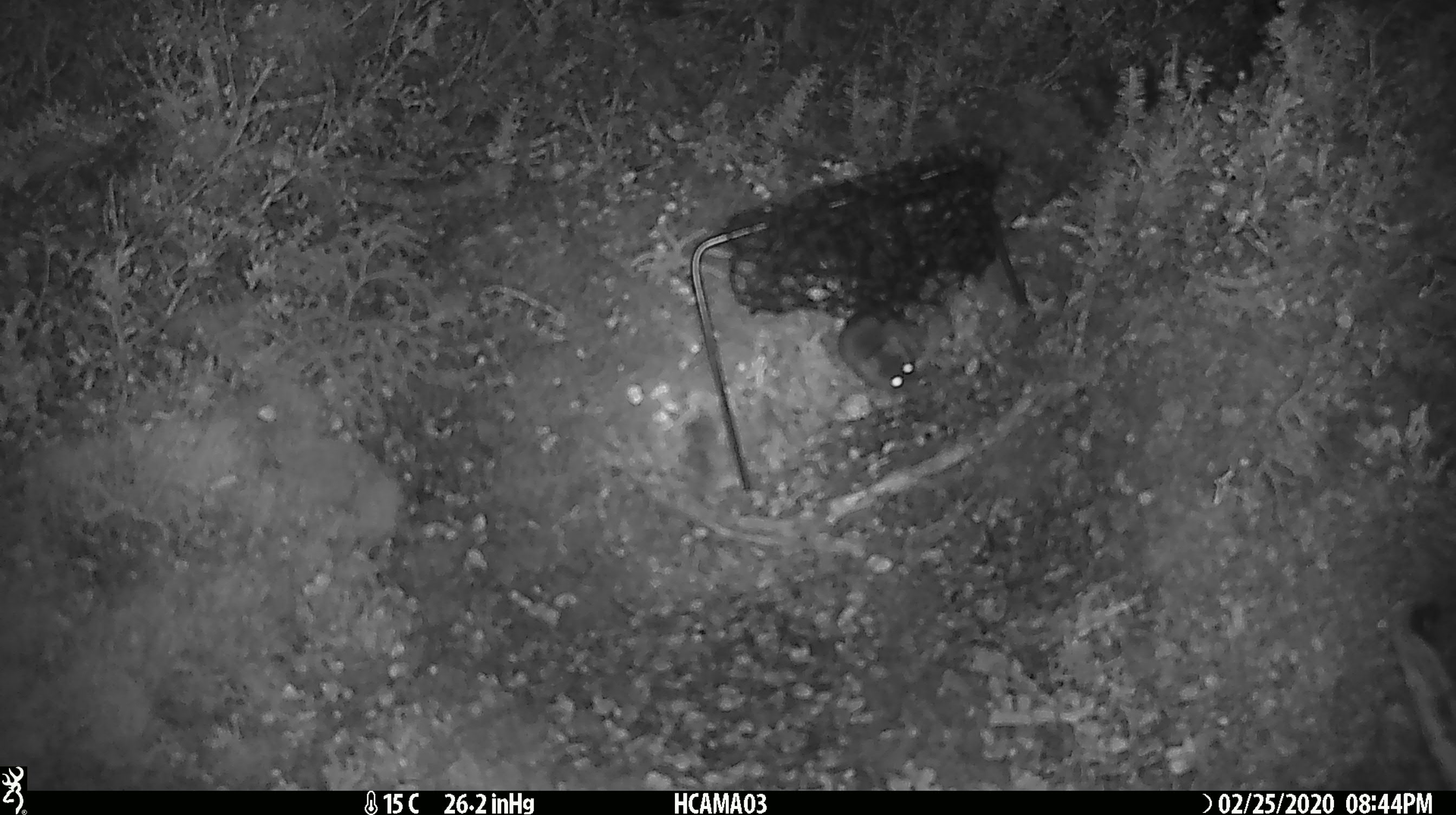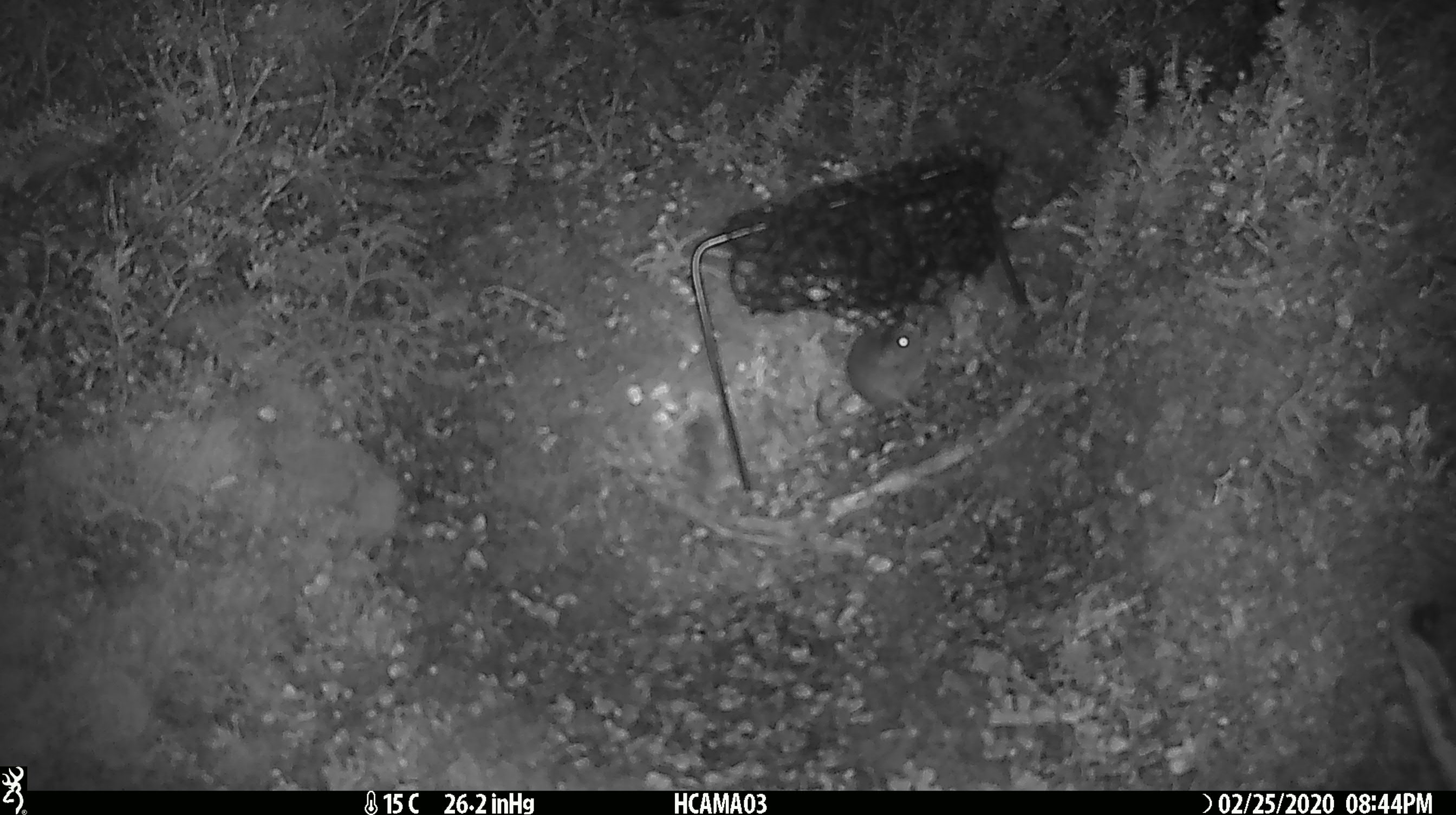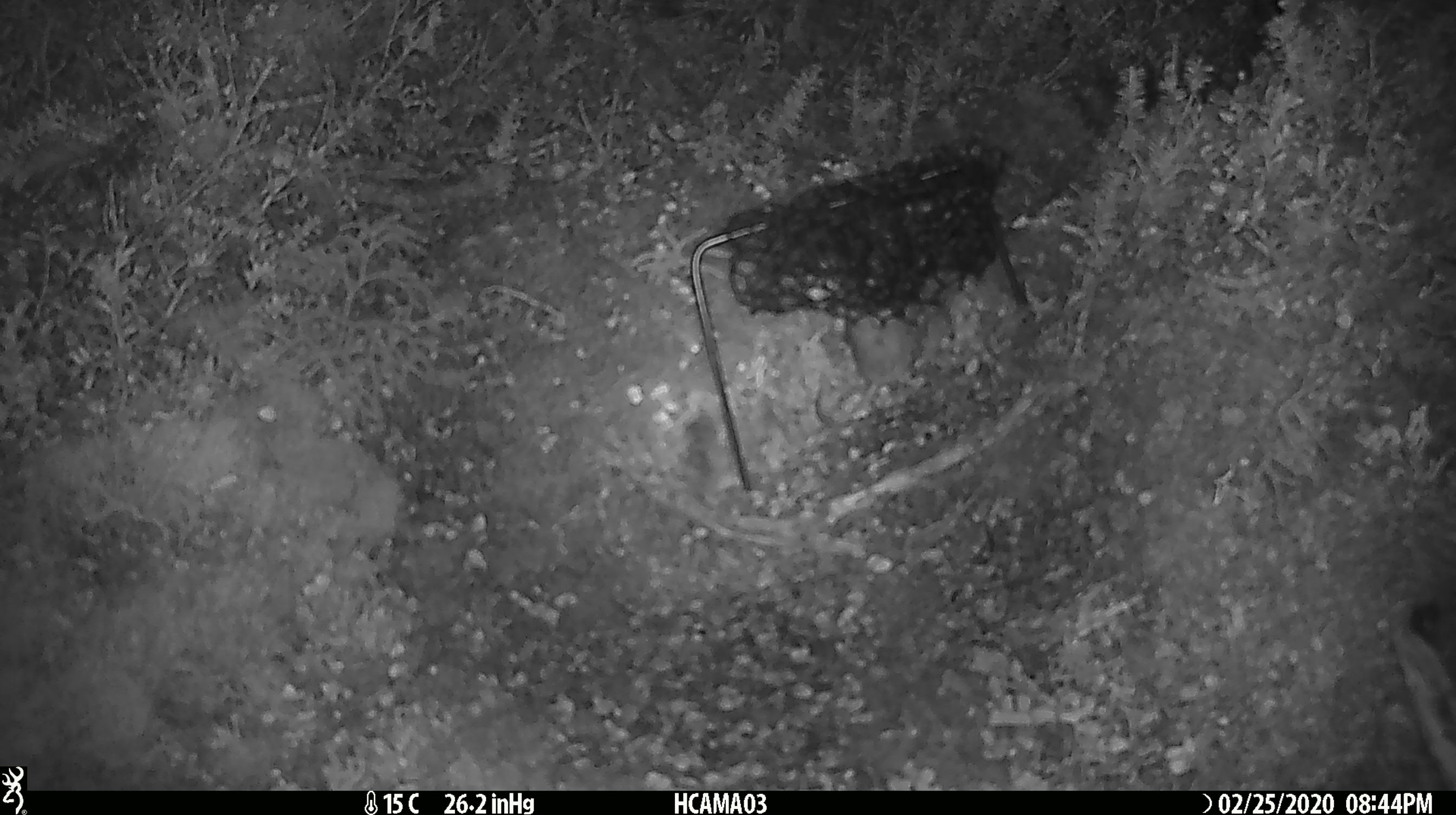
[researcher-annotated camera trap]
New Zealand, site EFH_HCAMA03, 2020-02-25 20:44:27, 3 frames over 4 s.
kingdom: Animalia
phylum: Chordata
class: Mammalia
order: Rodentia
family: Muridae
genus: Mus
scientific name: Mus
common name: mouse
Mouse (Mus).